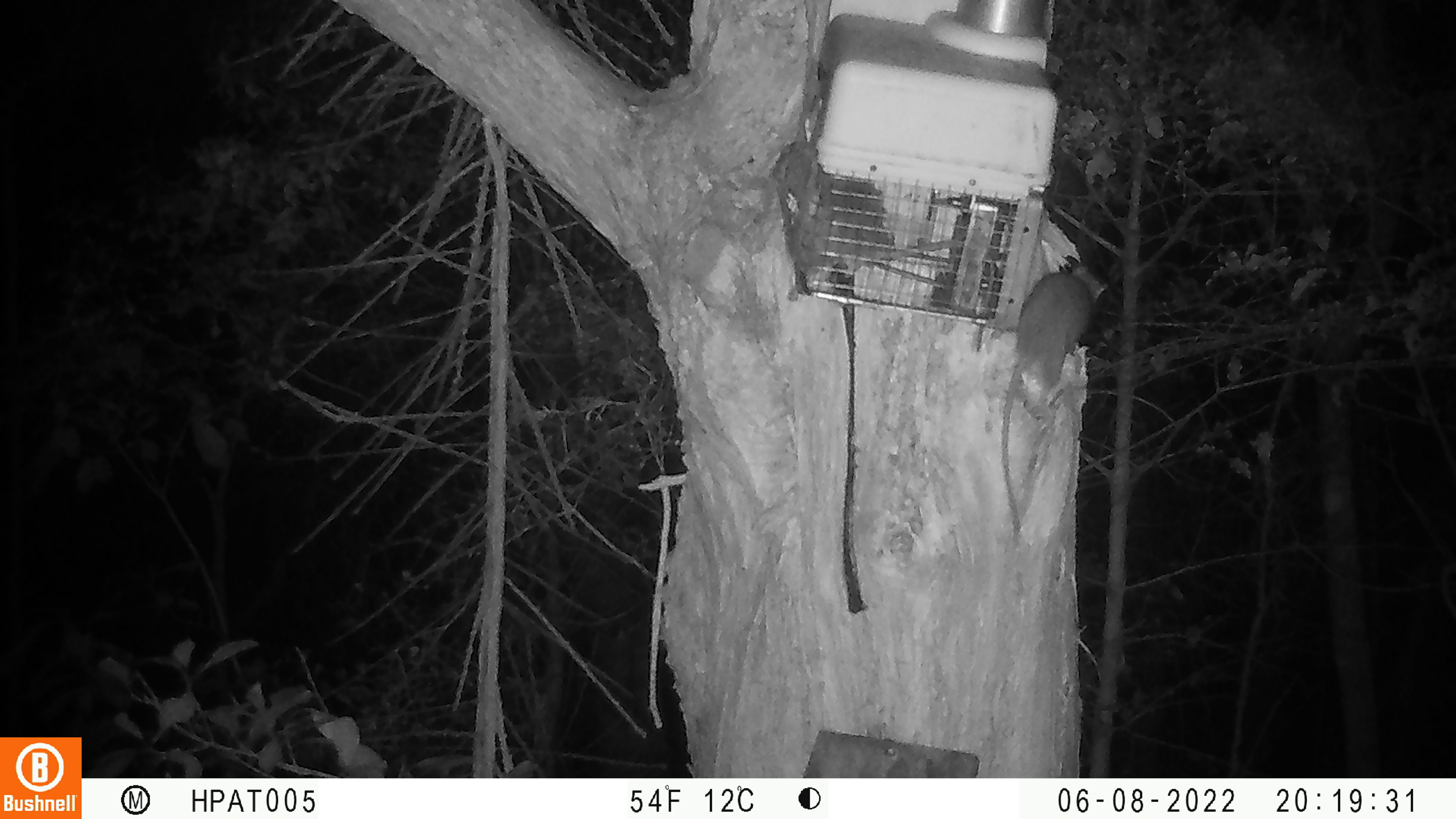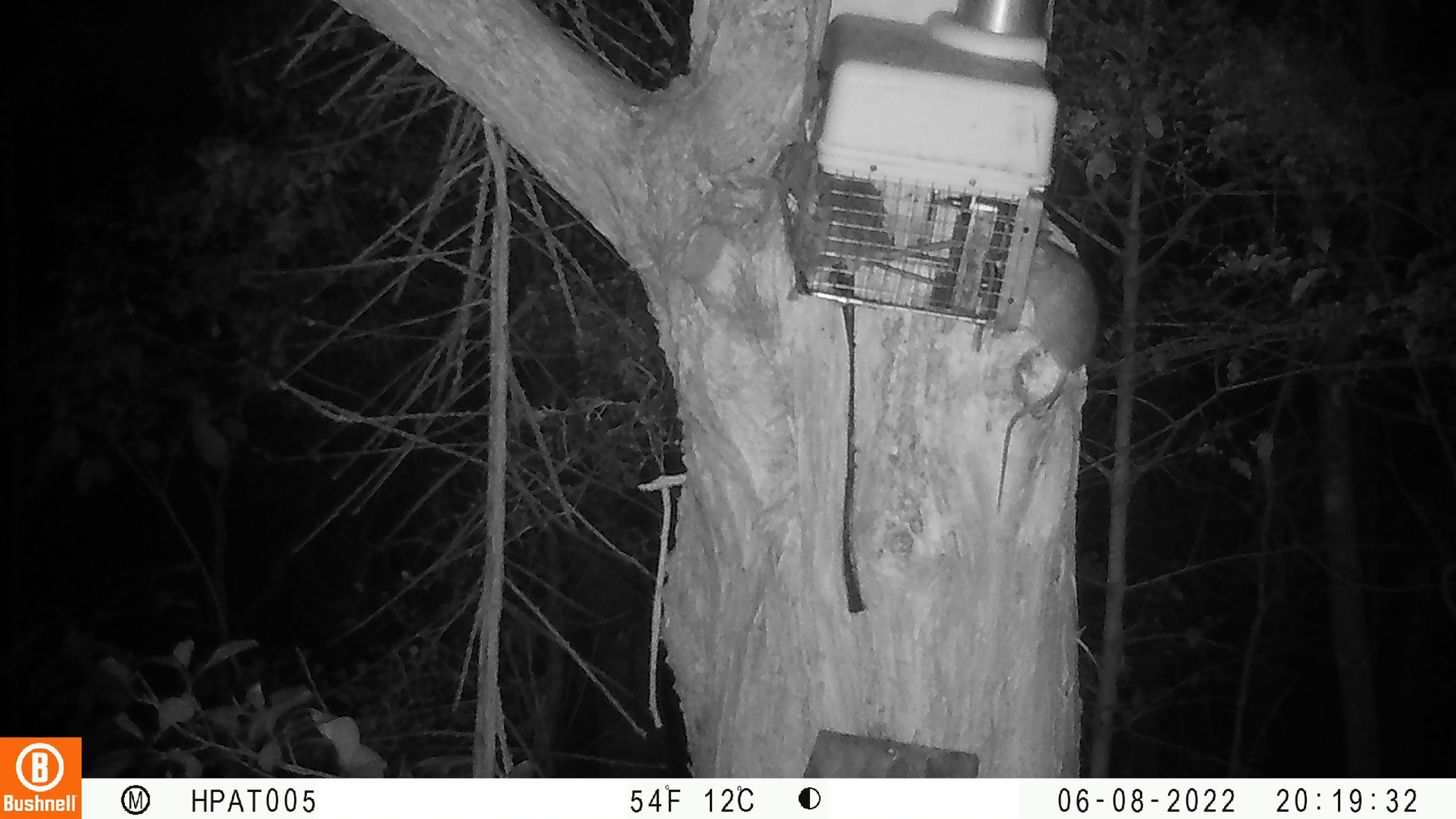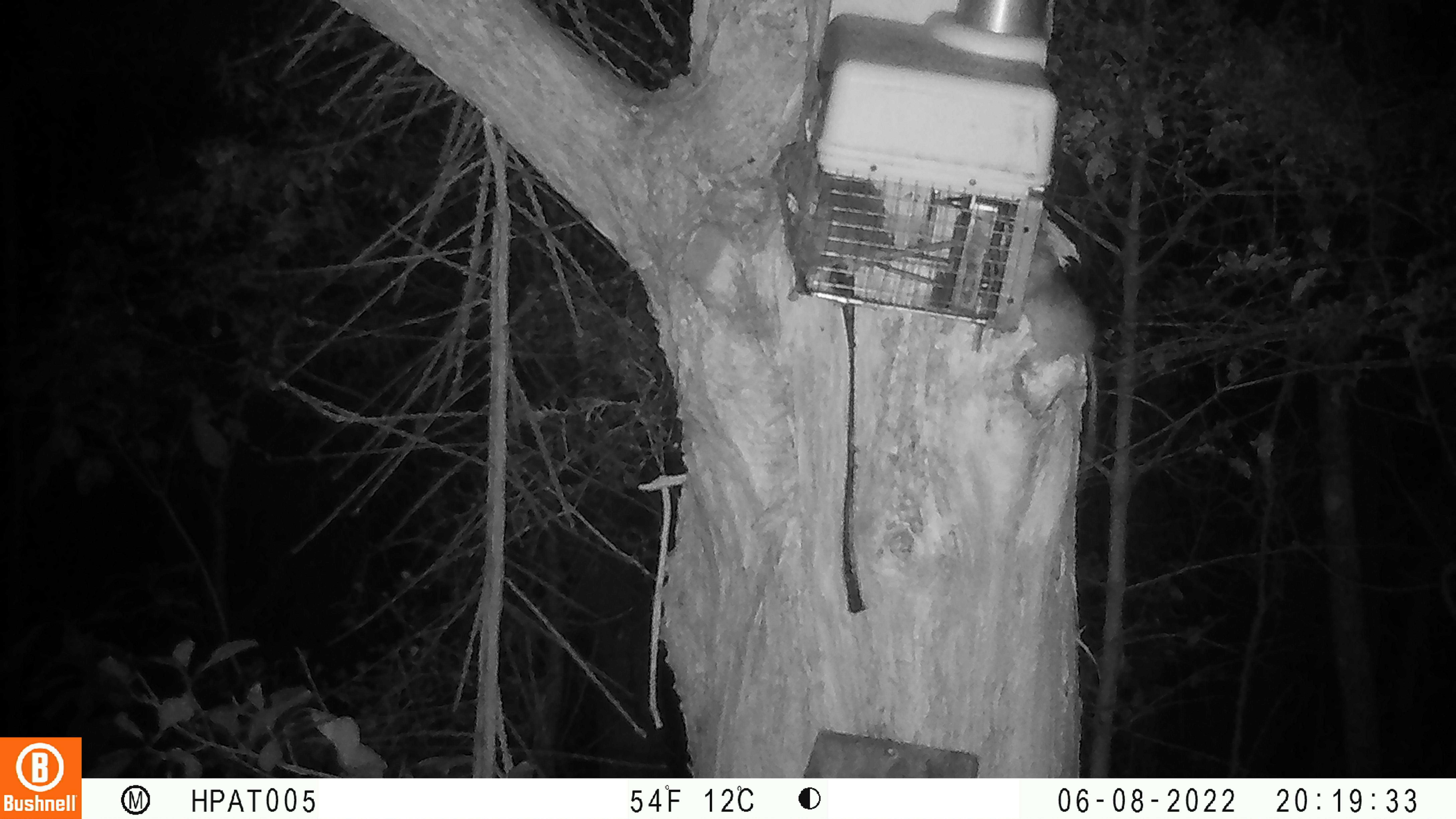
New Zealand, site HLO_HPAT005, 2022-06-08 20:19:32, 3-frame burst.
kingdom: Animalia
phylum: Chordata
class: Mammalia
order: Rodentia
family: Muridae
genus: Rattus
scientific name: Rattus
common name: rat